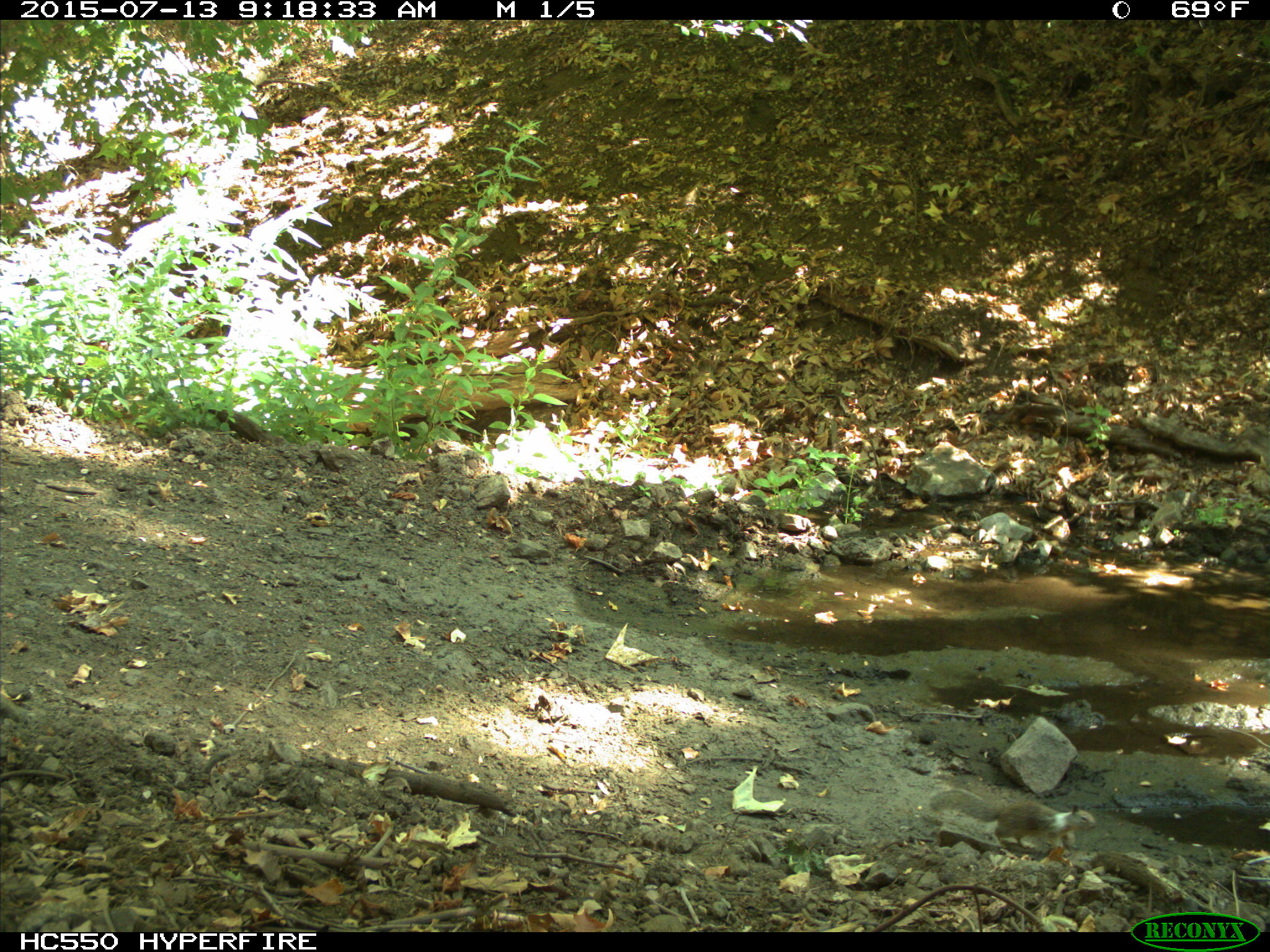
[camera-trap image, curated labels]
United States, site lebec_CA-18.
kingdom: Animalia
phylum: Chordata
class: Mammalia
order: Rodentia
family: Sciuridae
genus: Otospermophilus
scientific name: Otospermophilus beecheyi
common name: california ground squirrel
Otospermophilus beecheyi (california ground squirrel).